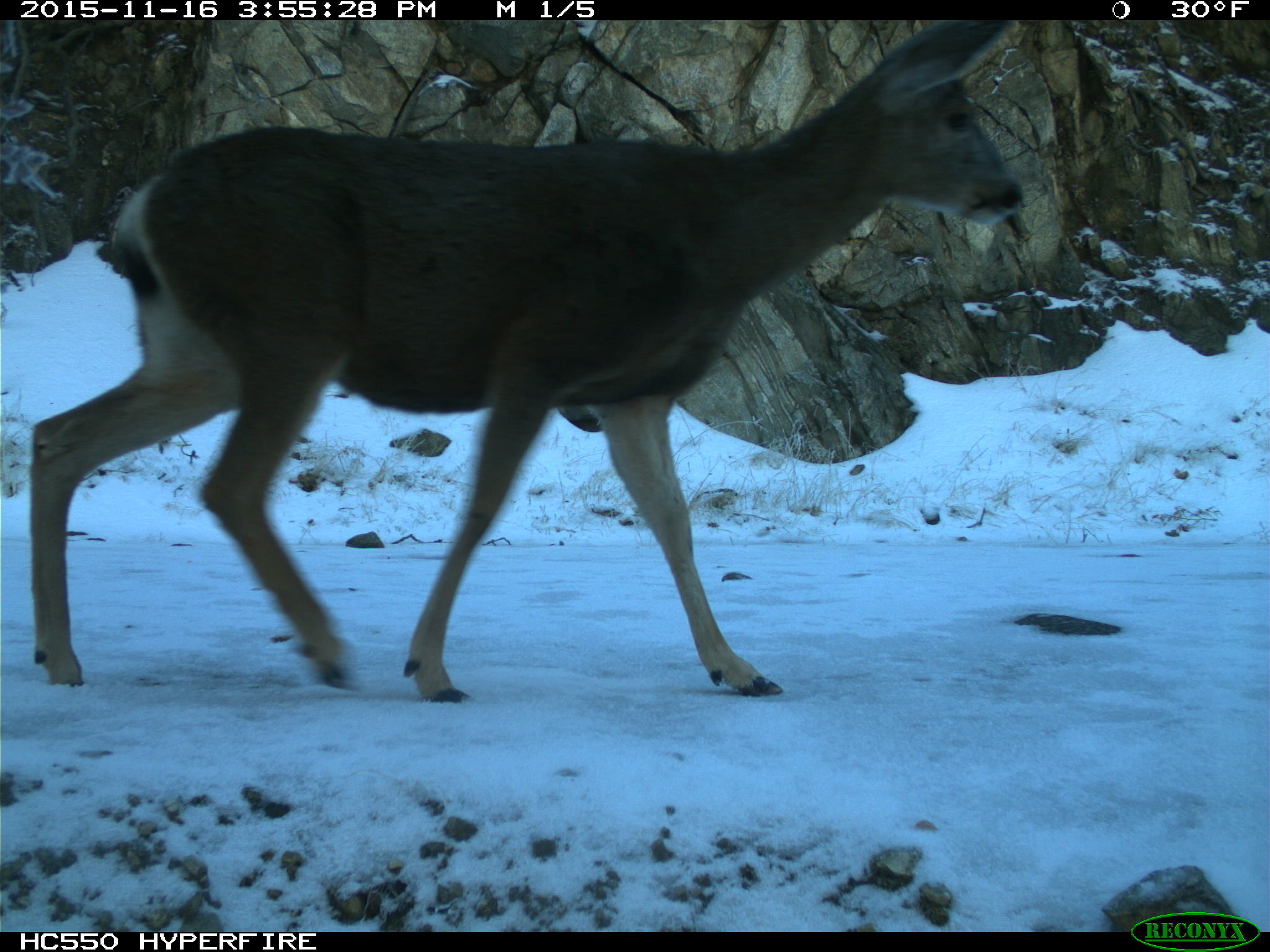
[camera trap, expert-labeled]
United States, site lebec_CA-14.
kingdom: Animalia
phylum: Chordata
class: Mammalia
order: Artiodactyla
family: Cervidae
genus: Odocoileus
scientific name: Odocoileus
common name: deer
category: unidentified deer